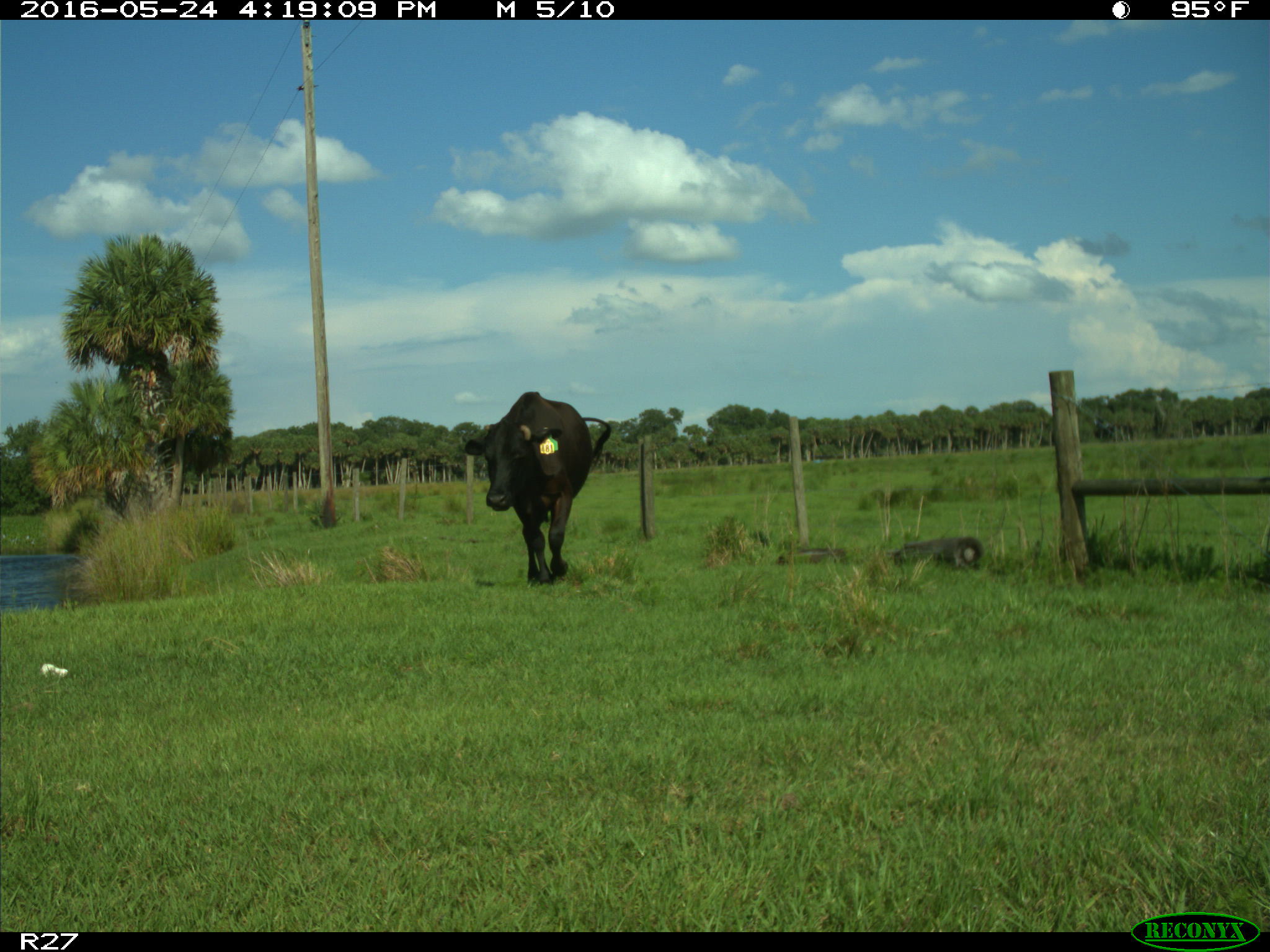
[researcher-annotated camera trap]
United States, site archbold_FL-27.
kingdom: Animalia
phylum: Chordata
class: Mammalia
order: Artiodactyla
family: Bovidae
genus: Bos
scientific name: Bos taurus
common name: domestic cow